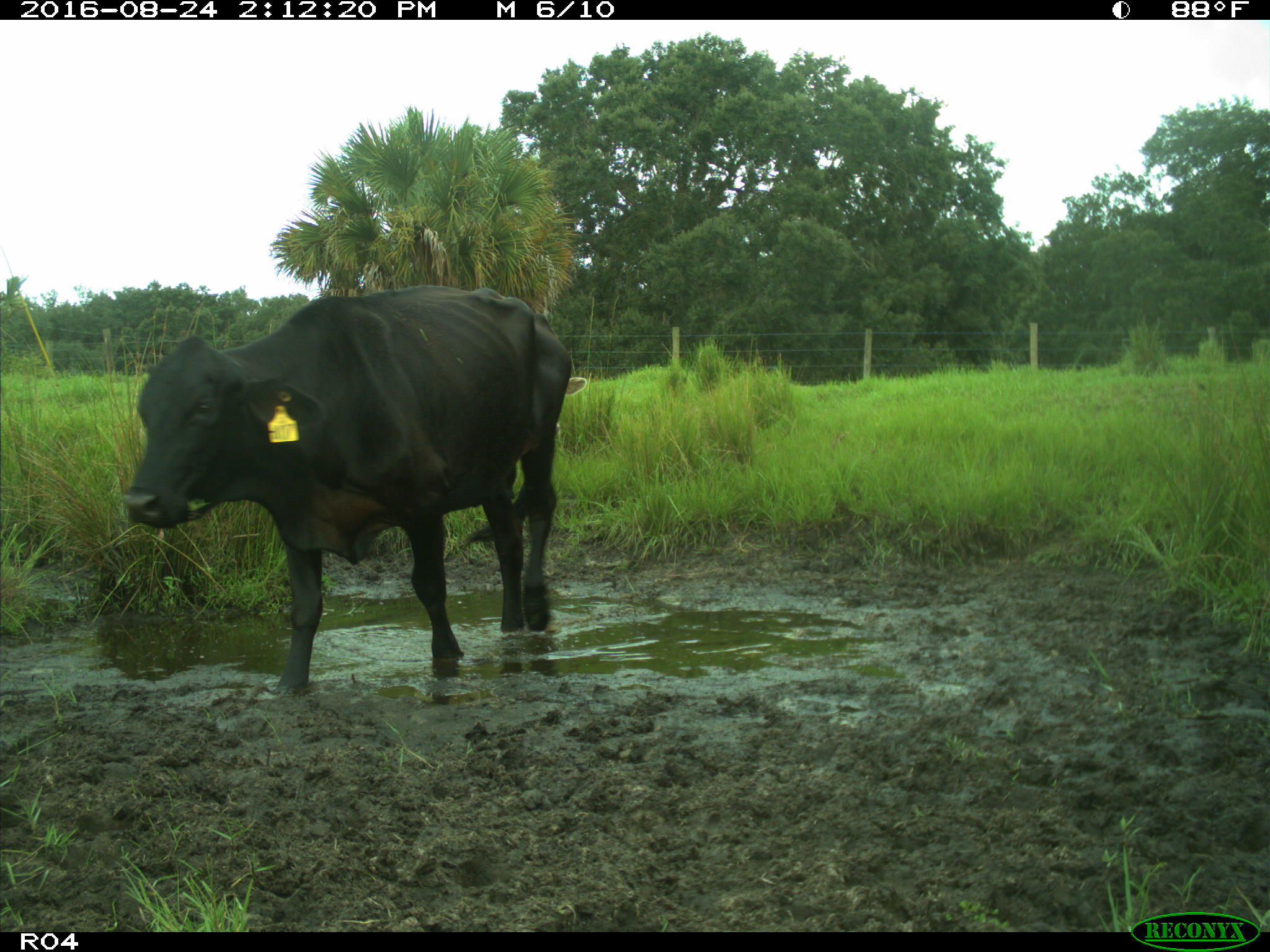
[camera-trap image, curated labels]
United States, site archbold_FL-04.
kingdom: Animalia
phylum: Chordata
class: Mammalia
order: Artiodactyla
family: Bovidae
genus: Bos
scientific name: Bos taurus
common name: domestic cow